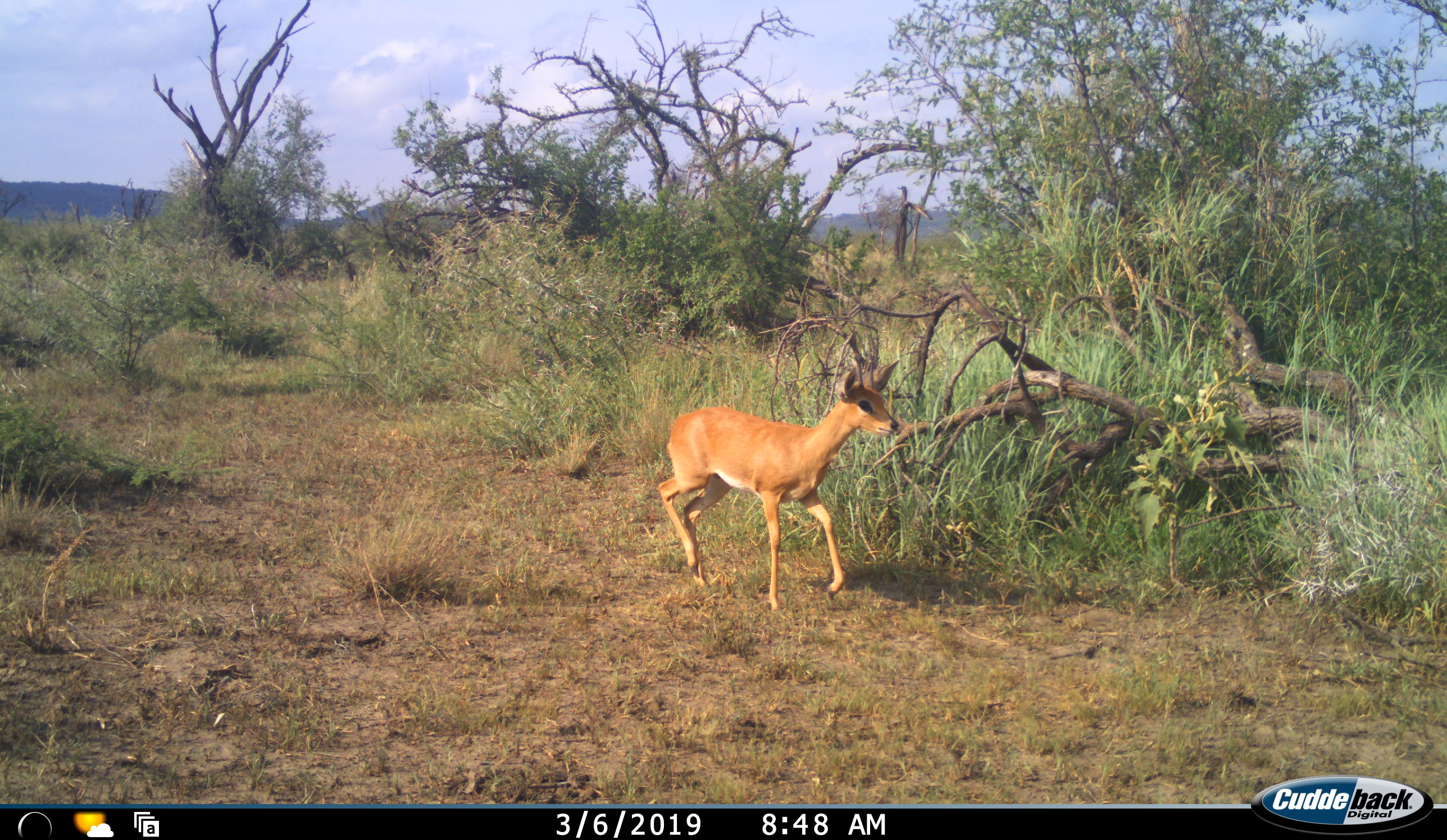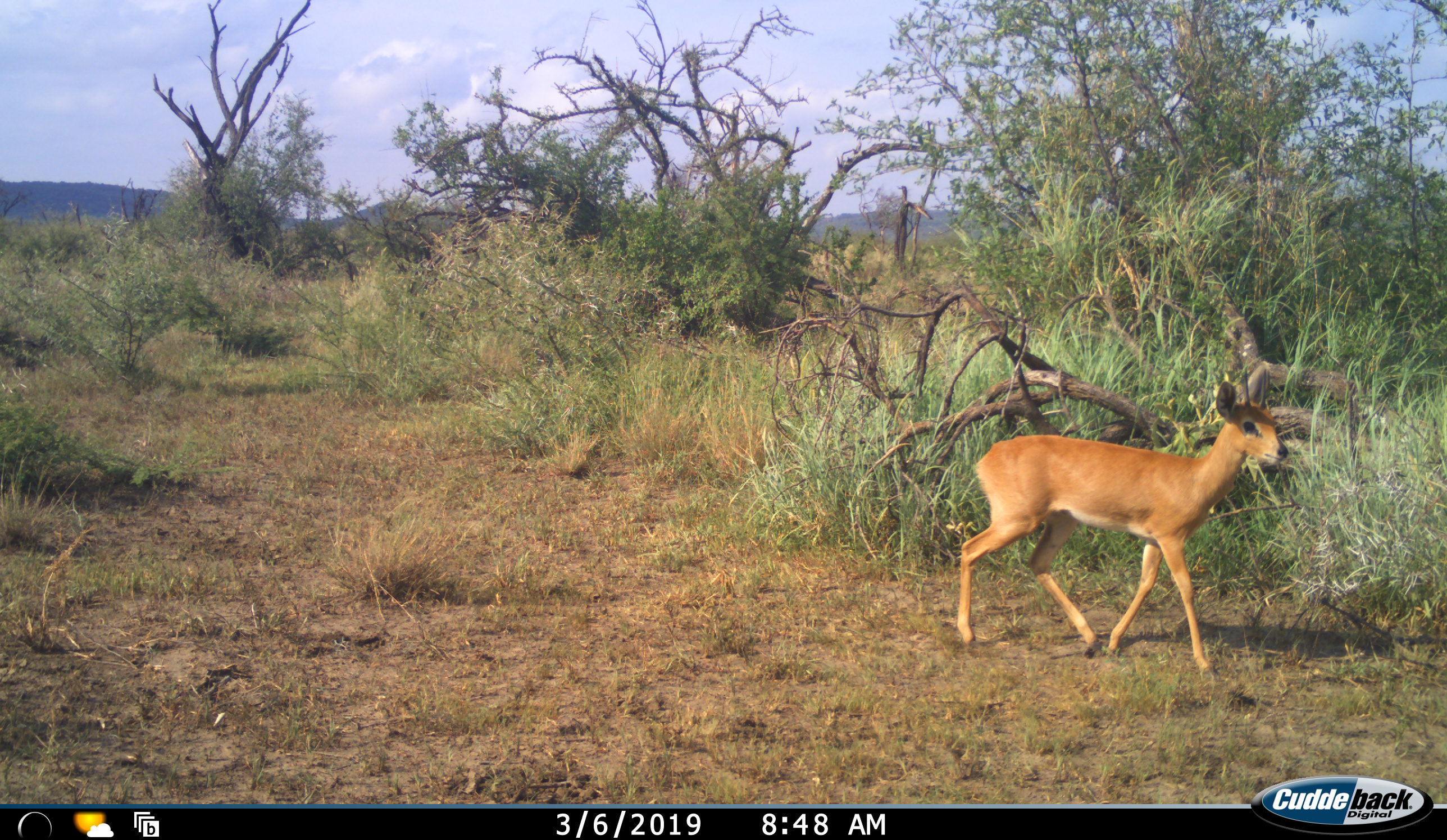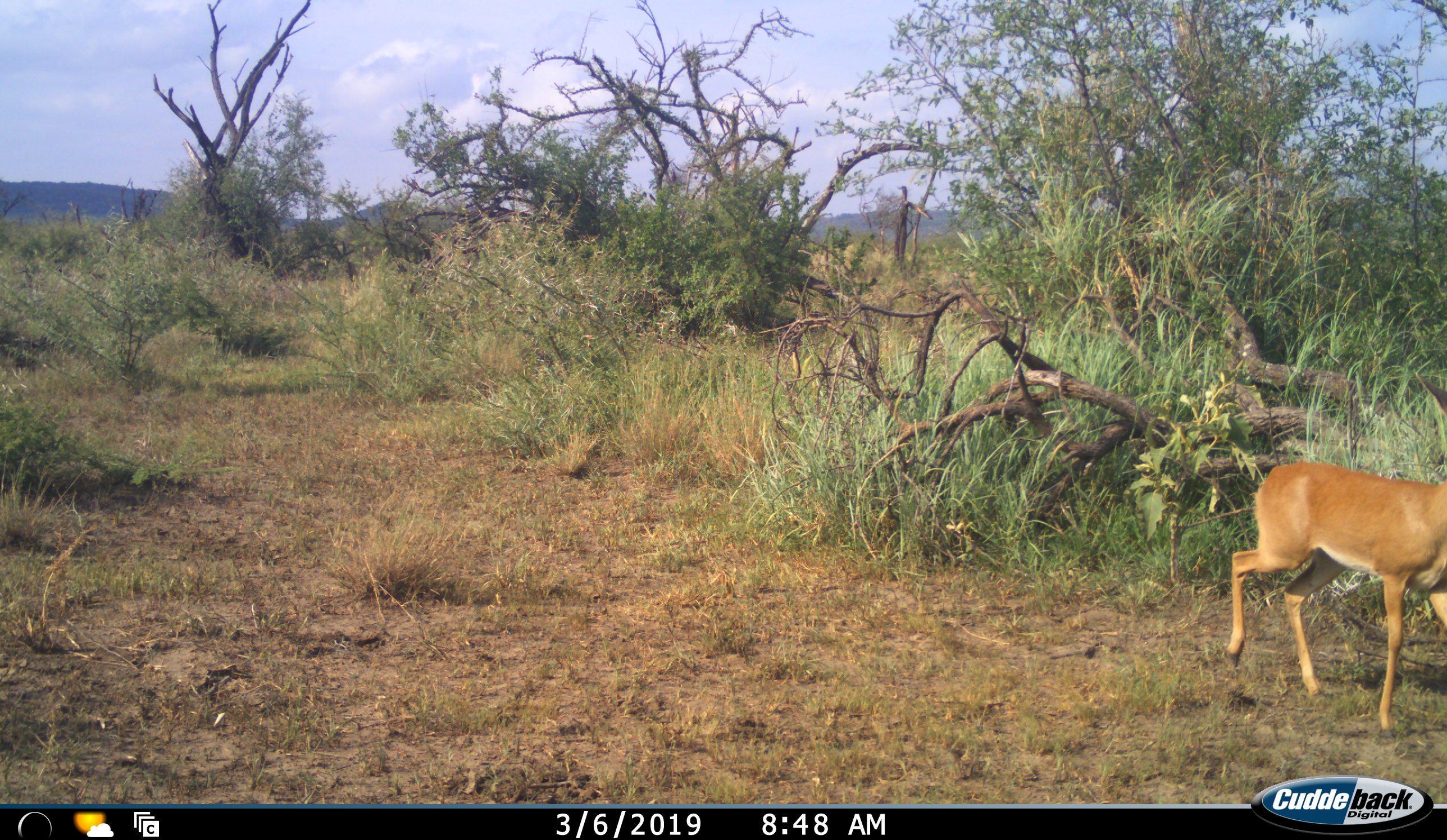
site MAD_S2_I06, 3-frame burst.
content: unidentified animal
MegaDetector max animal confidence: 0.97